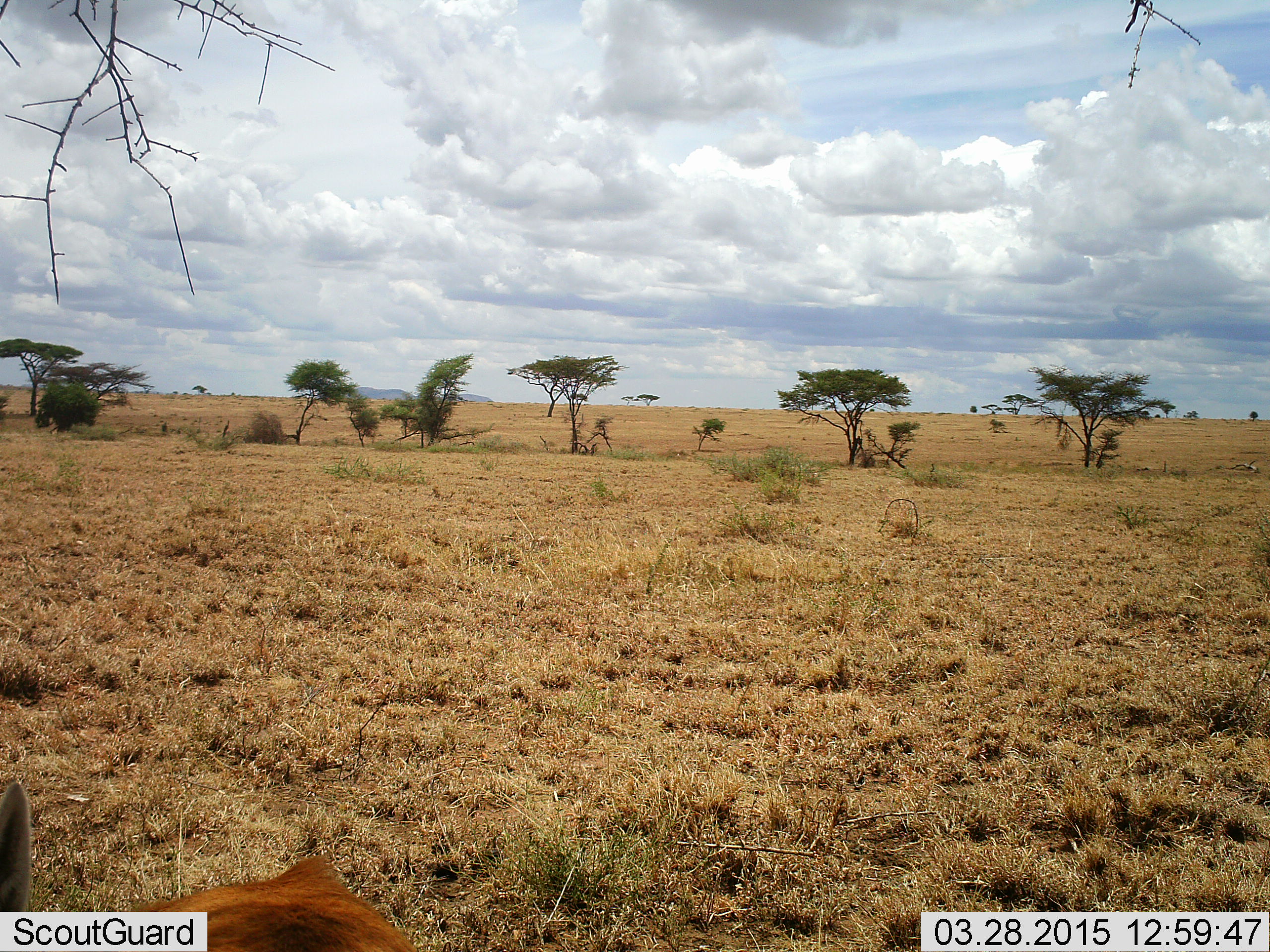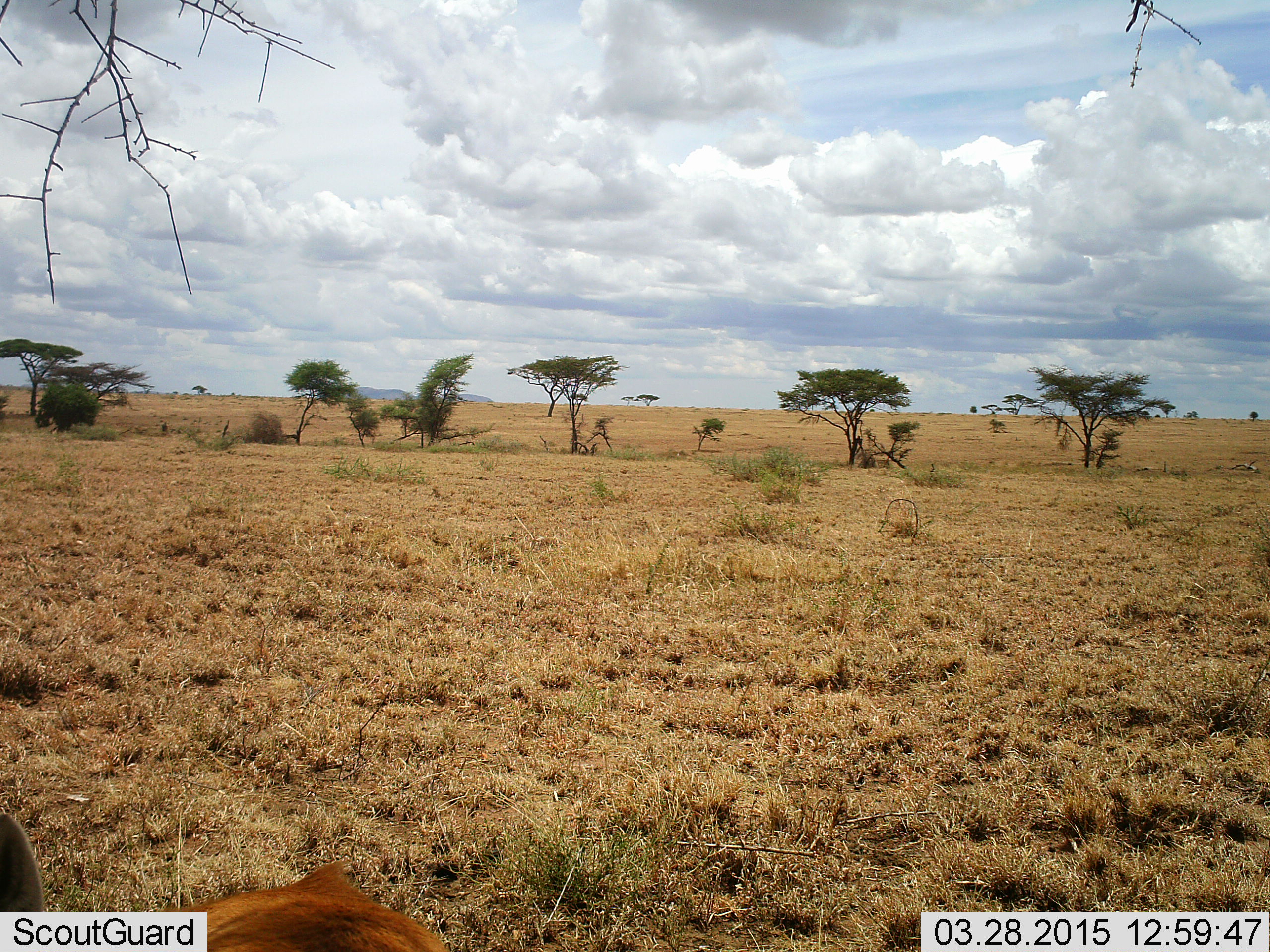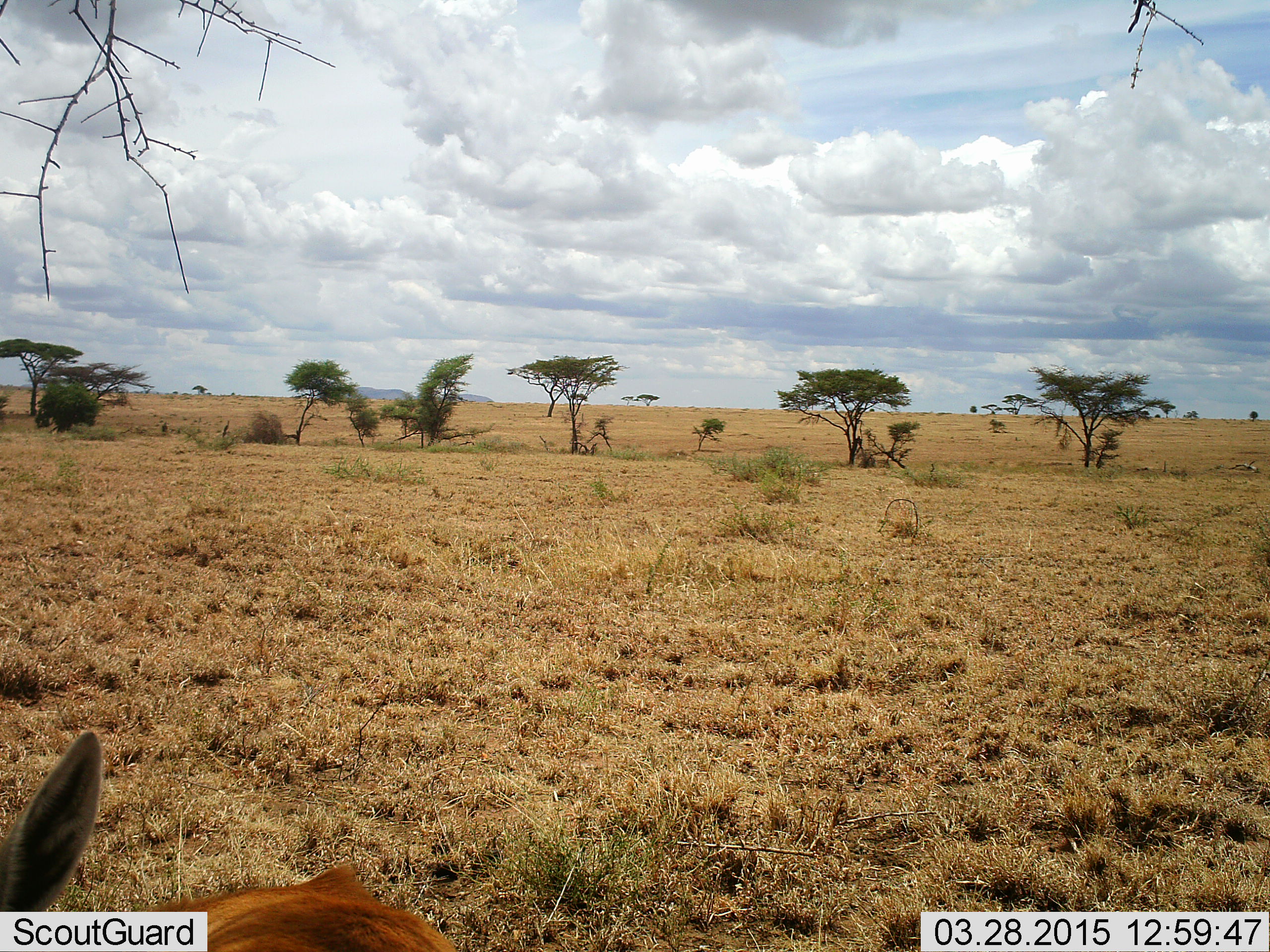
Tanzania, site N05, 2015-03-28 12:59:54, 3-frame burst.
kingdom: Animalia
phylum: Chordata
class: Mammalia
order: Artiodactyla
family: Bovidae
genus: Eudorcas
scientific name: Eudorcas thomsonii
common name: thomson's gazelle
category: gazellethomsons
Gazellethomsons (thomson's gazelle) (Eudorcas thomsonii), count 1. Behavior (volunteer vote fractions): standing 83%, resting 33%, moving 0%, interacting 0%. Young present (vote fraction): 0%. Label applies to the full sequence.